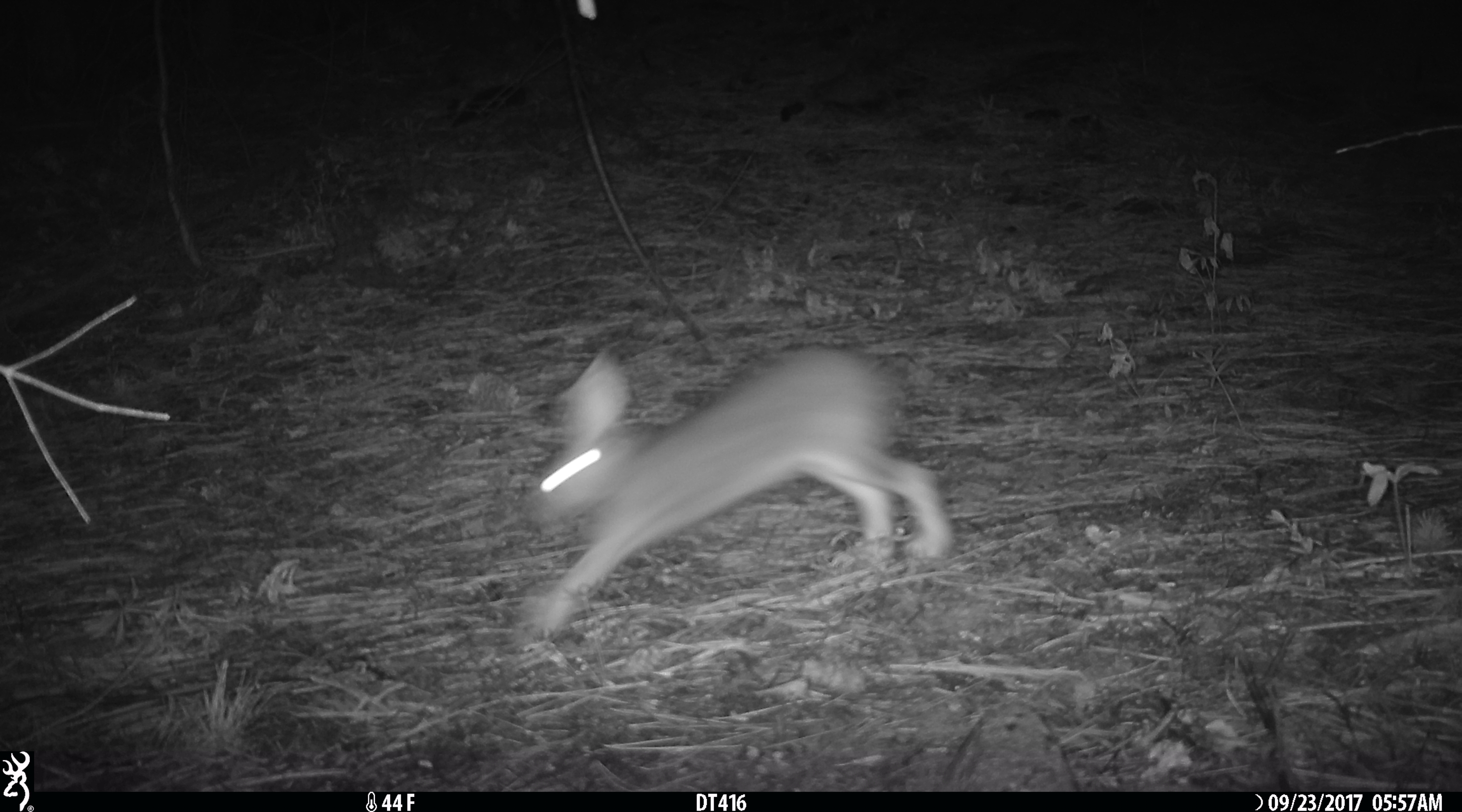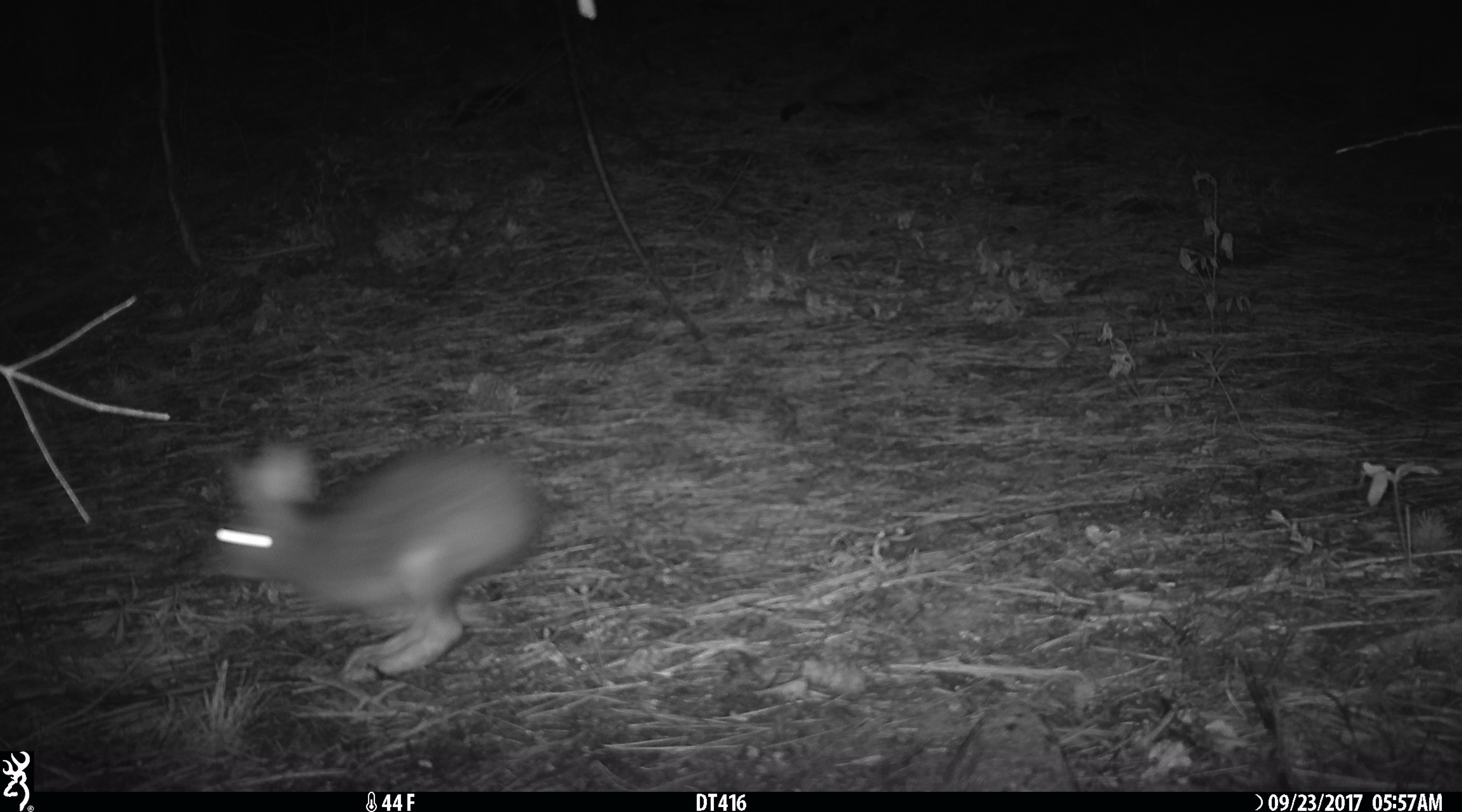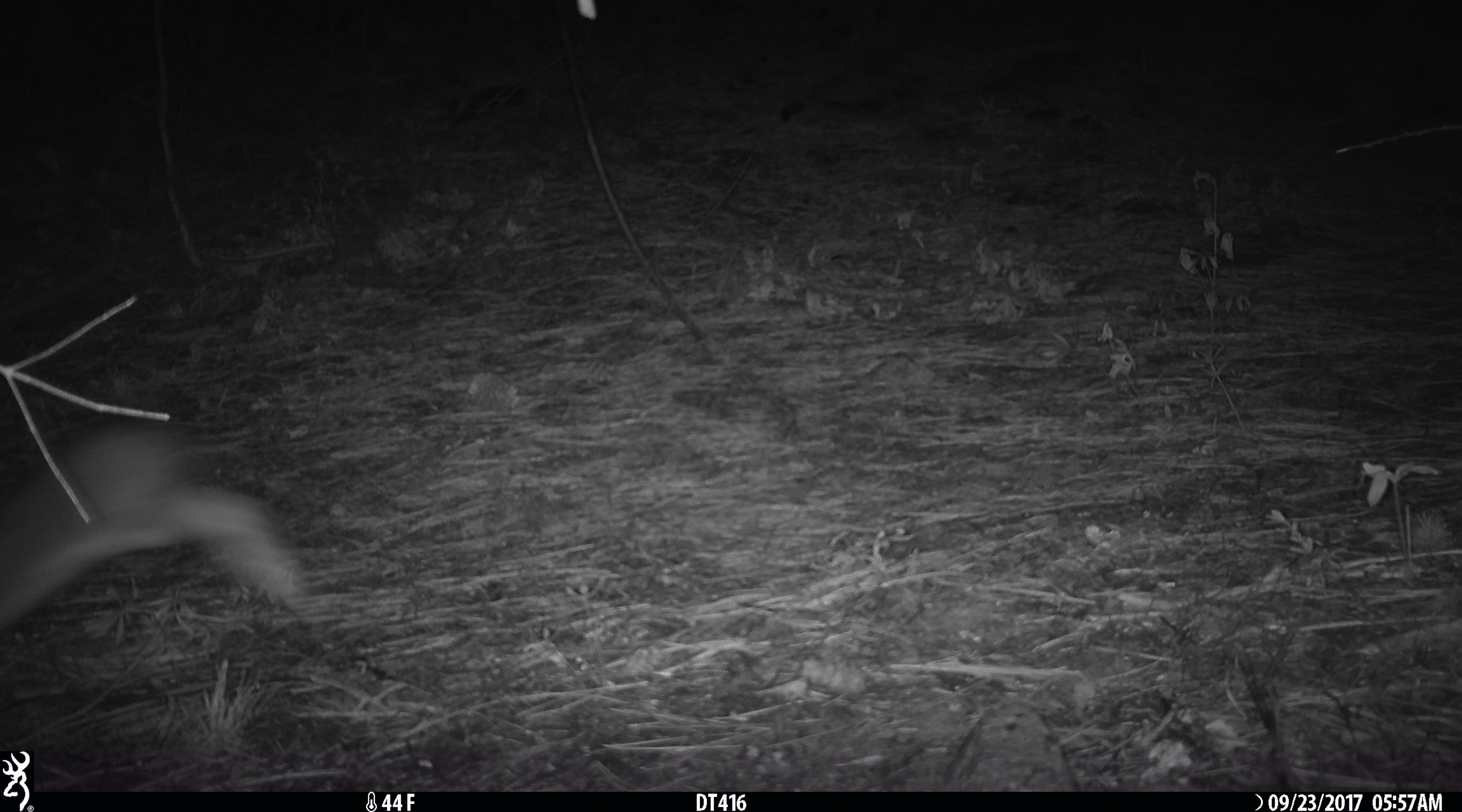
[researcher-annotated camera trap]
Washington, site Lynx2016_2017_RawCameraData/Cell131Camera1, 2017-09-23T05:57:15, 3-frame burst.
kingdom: Animalia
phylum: Chordata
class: Mammalia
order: Lagomorpha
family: Leporidae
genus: Lepus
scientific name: Lepus americanus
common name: snowshoe hare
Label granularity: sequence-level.